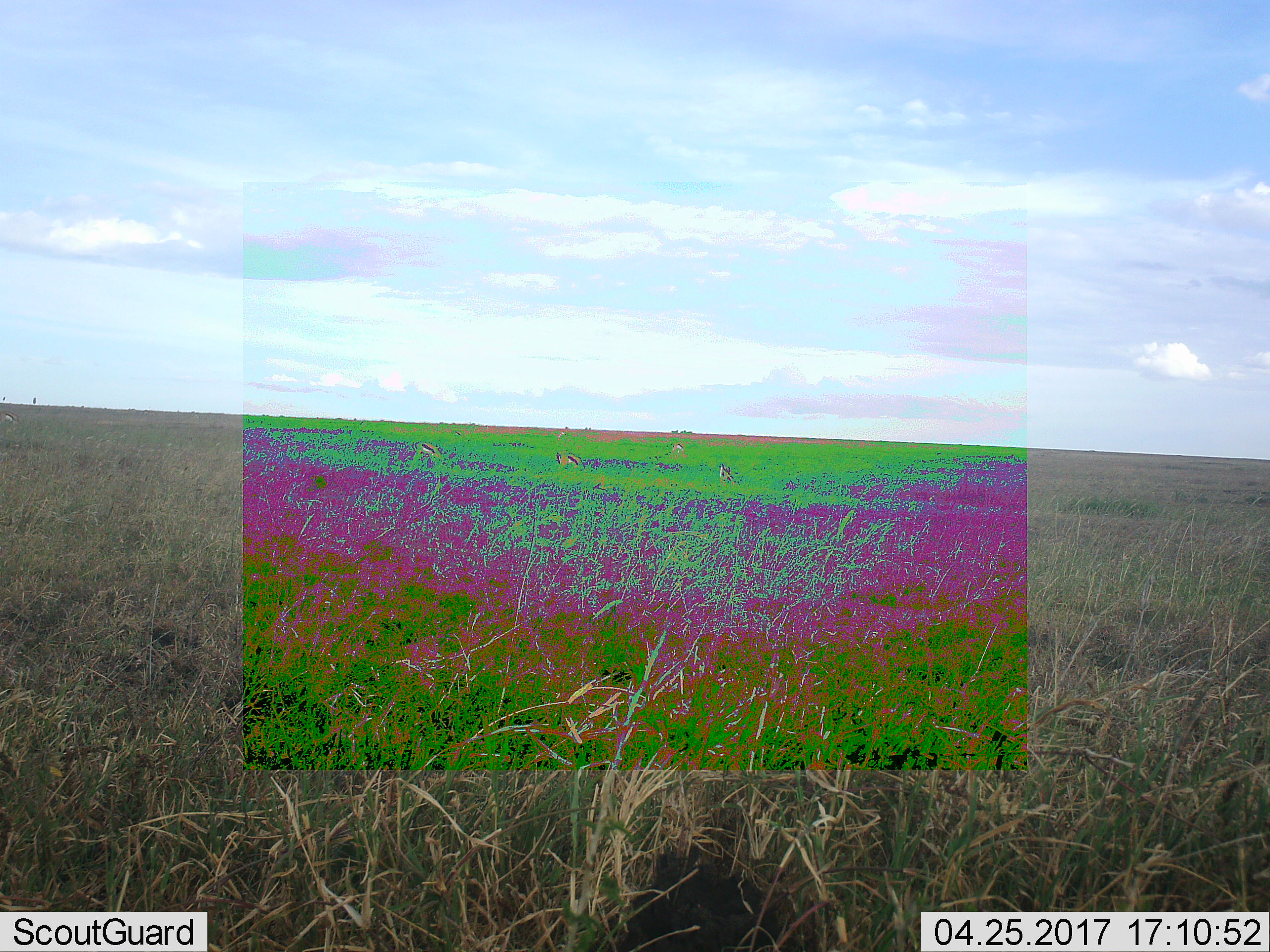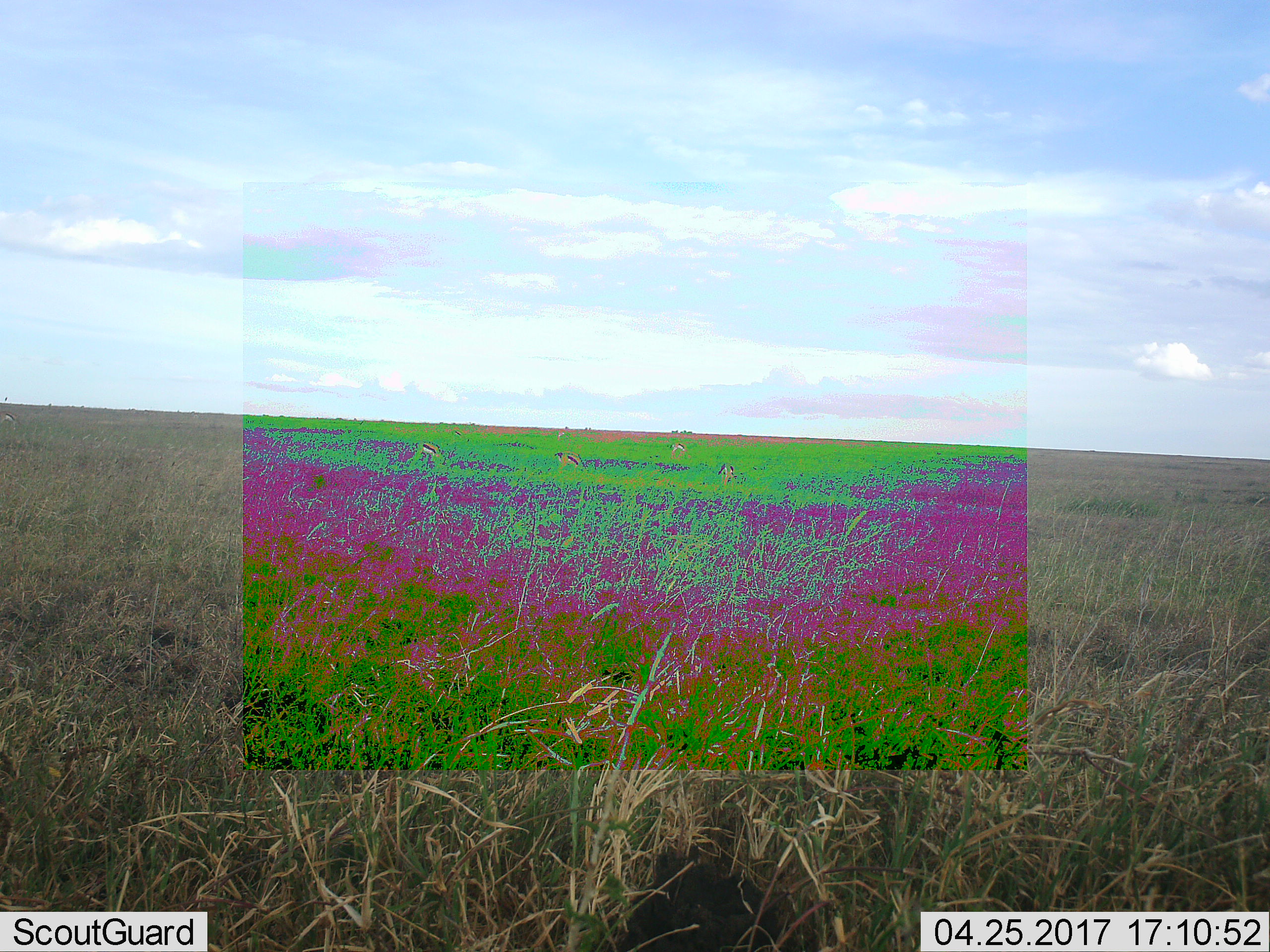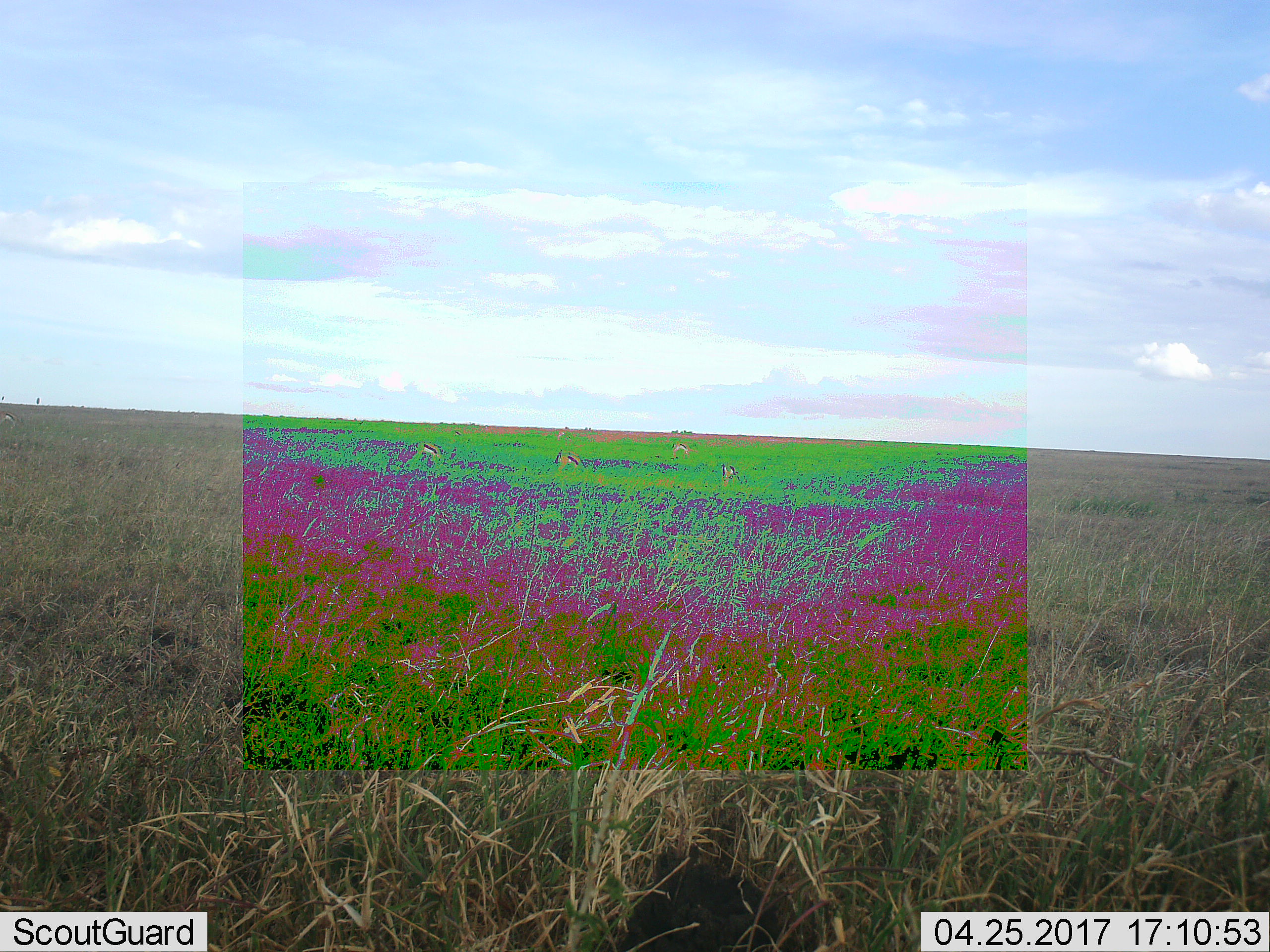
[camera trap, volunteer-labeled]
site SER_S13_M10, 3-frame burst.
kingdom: Animalia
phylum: Chordata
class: Mammalia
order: Artiodactyla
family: Bovidae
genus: Eudorcas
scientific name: Eudorcas thomsonii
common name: thomson's gazelle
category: gazellethomsons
Gazellethomsons (thomson's gazelle) (Eudorcas thomsonii), count 7. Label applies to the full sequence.